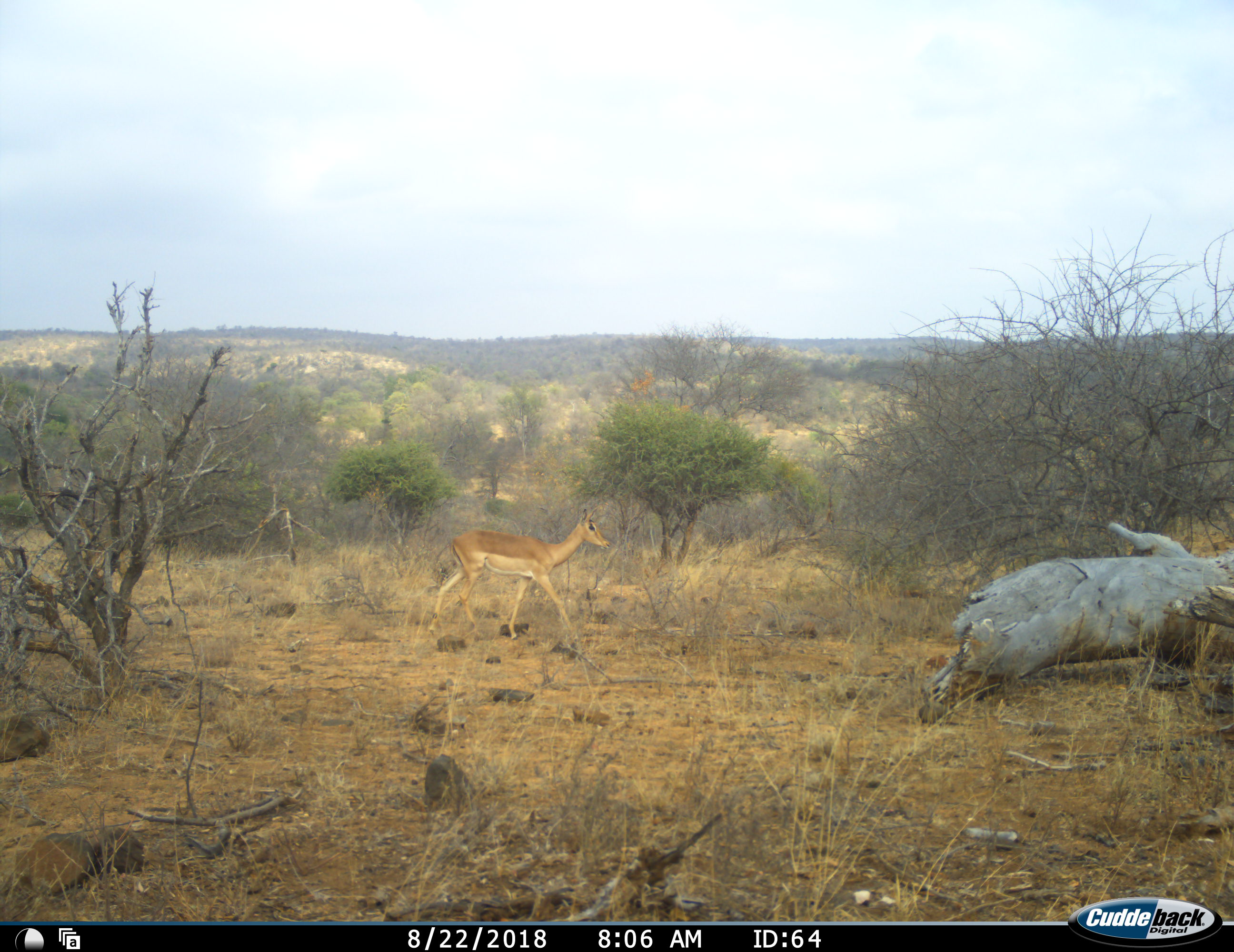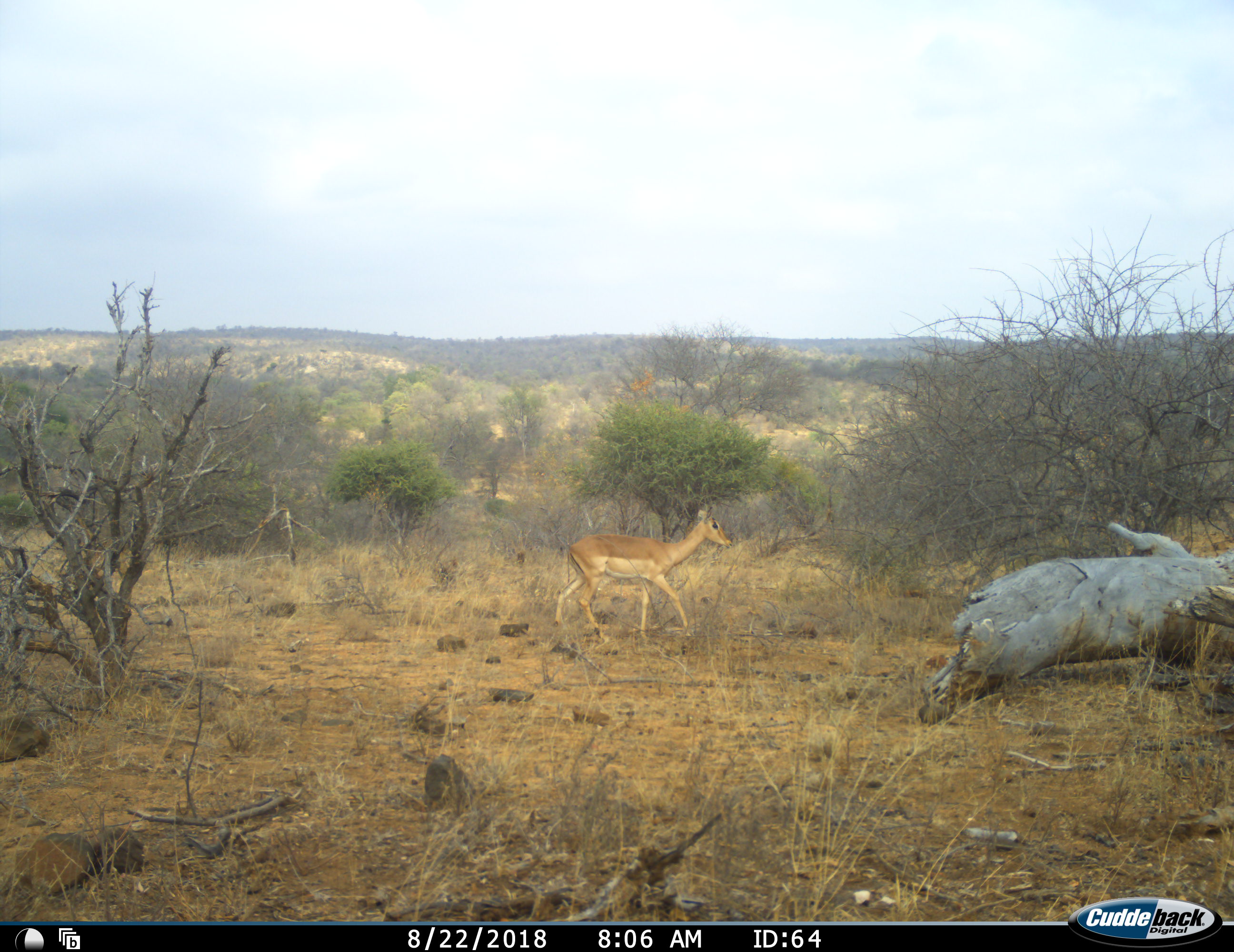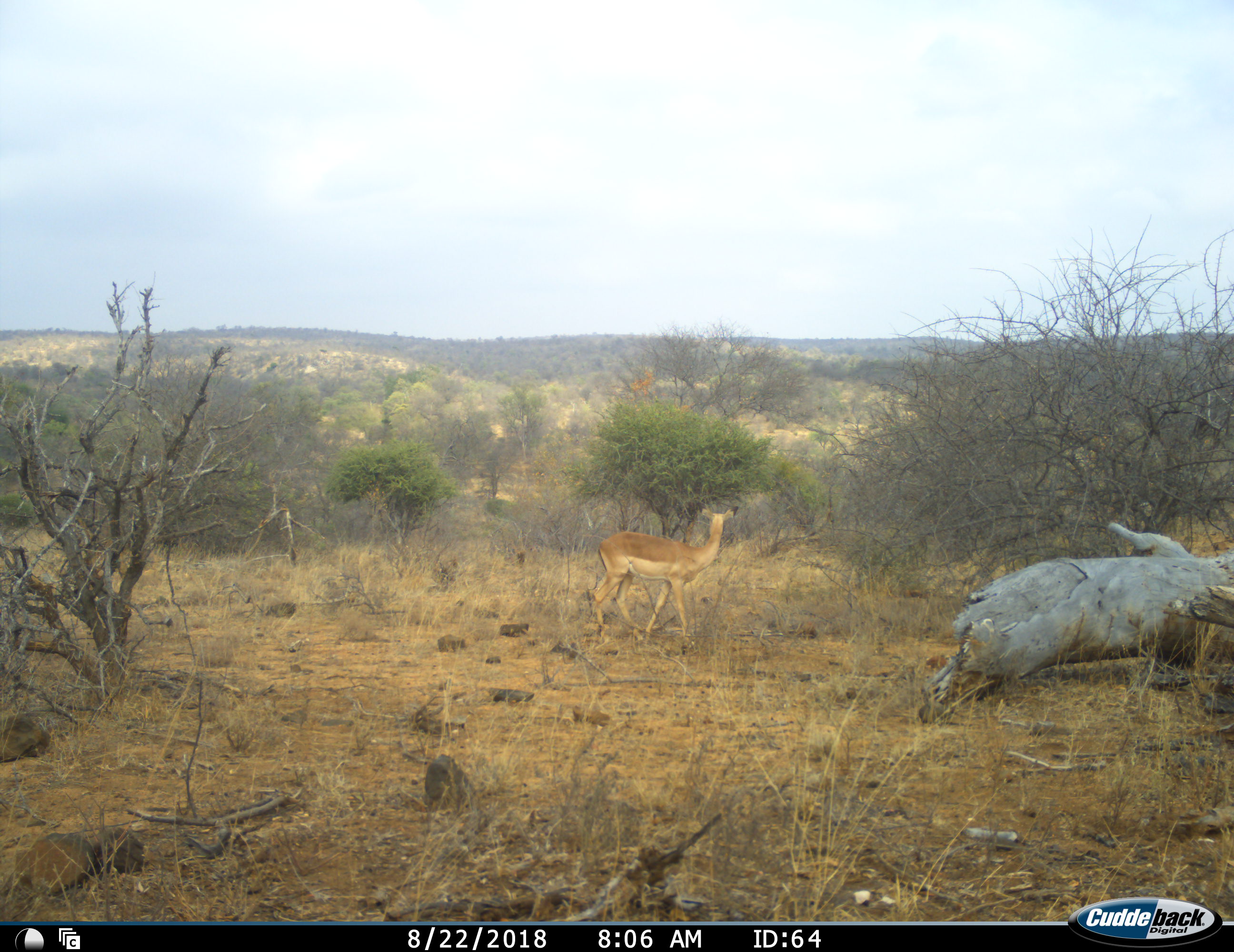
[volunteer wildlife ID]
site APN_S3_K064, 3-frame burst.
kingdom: Animalia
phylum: Chordata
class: Mammalia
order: Artiodactyla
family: Bovidae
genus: Aepyceros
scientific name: Aepyceros melampus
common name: impala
Impala (Aepyceros melampus), count 1. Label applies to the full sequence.